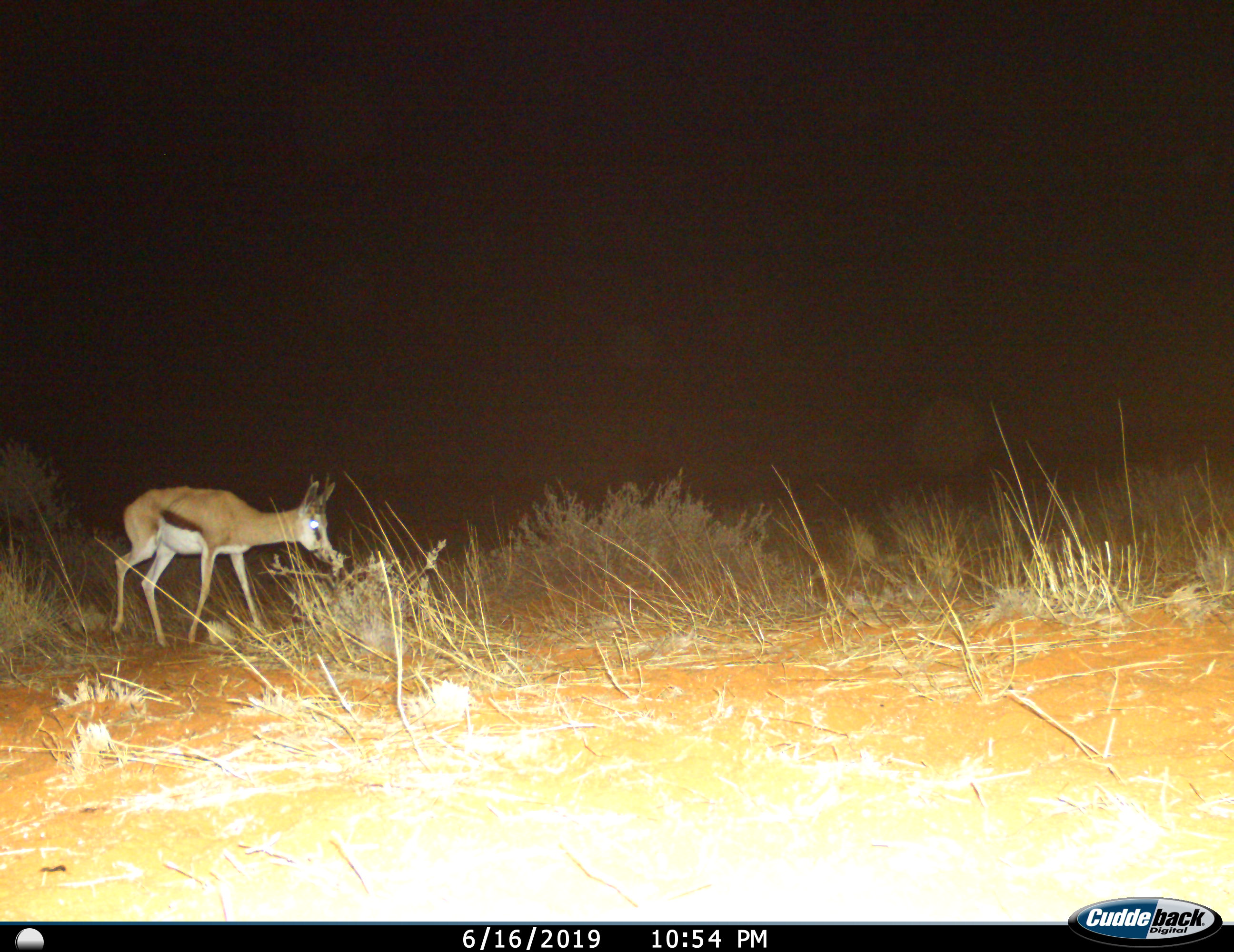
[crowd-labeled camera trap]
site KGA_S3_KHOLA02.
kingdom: Animalia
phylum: Chordata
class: Mammalia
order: Artiodactyla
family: Bovidae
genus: Antidorcas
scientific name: Antidorcas marsupialis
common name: springbok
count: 1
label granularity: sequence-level